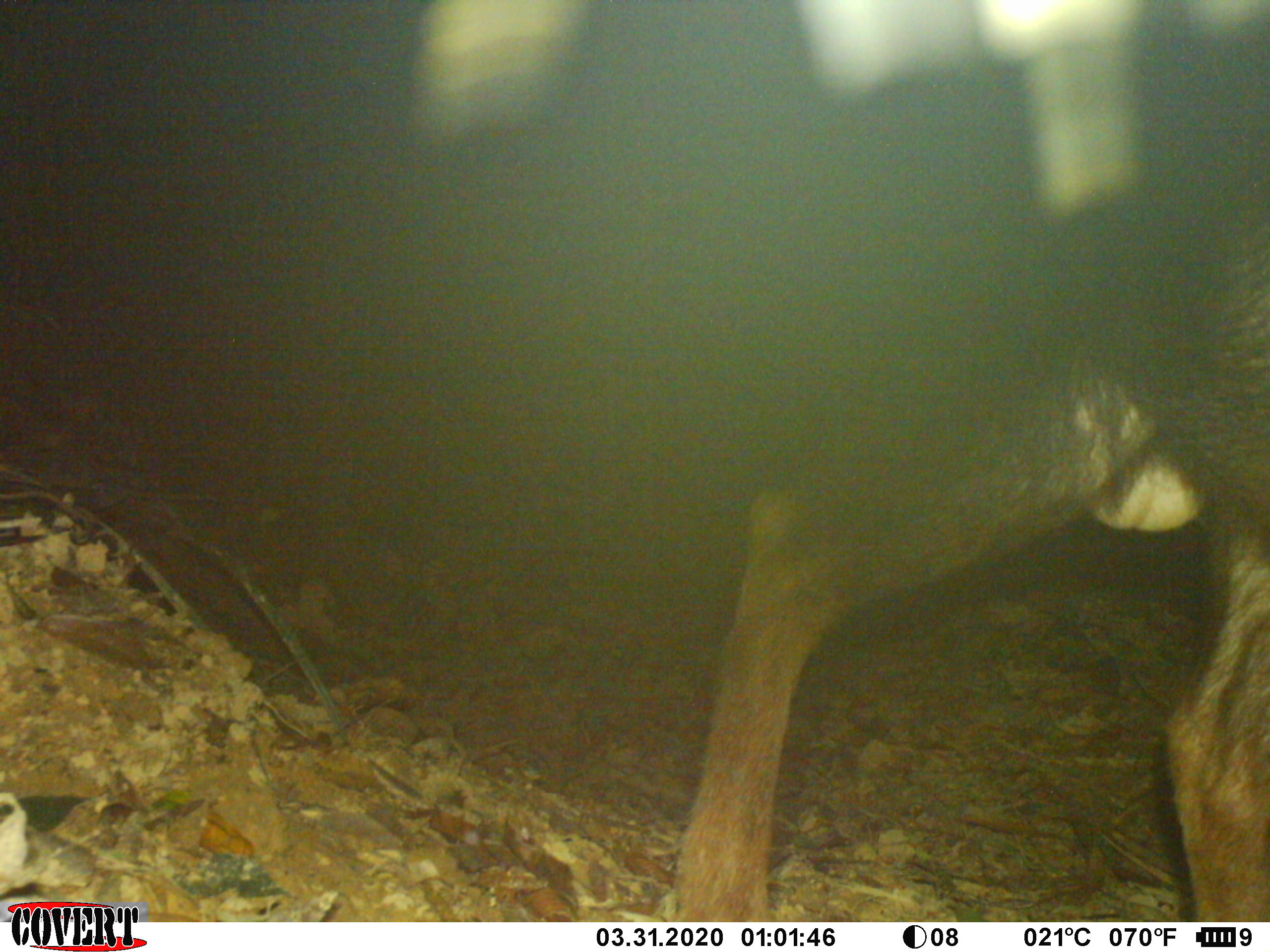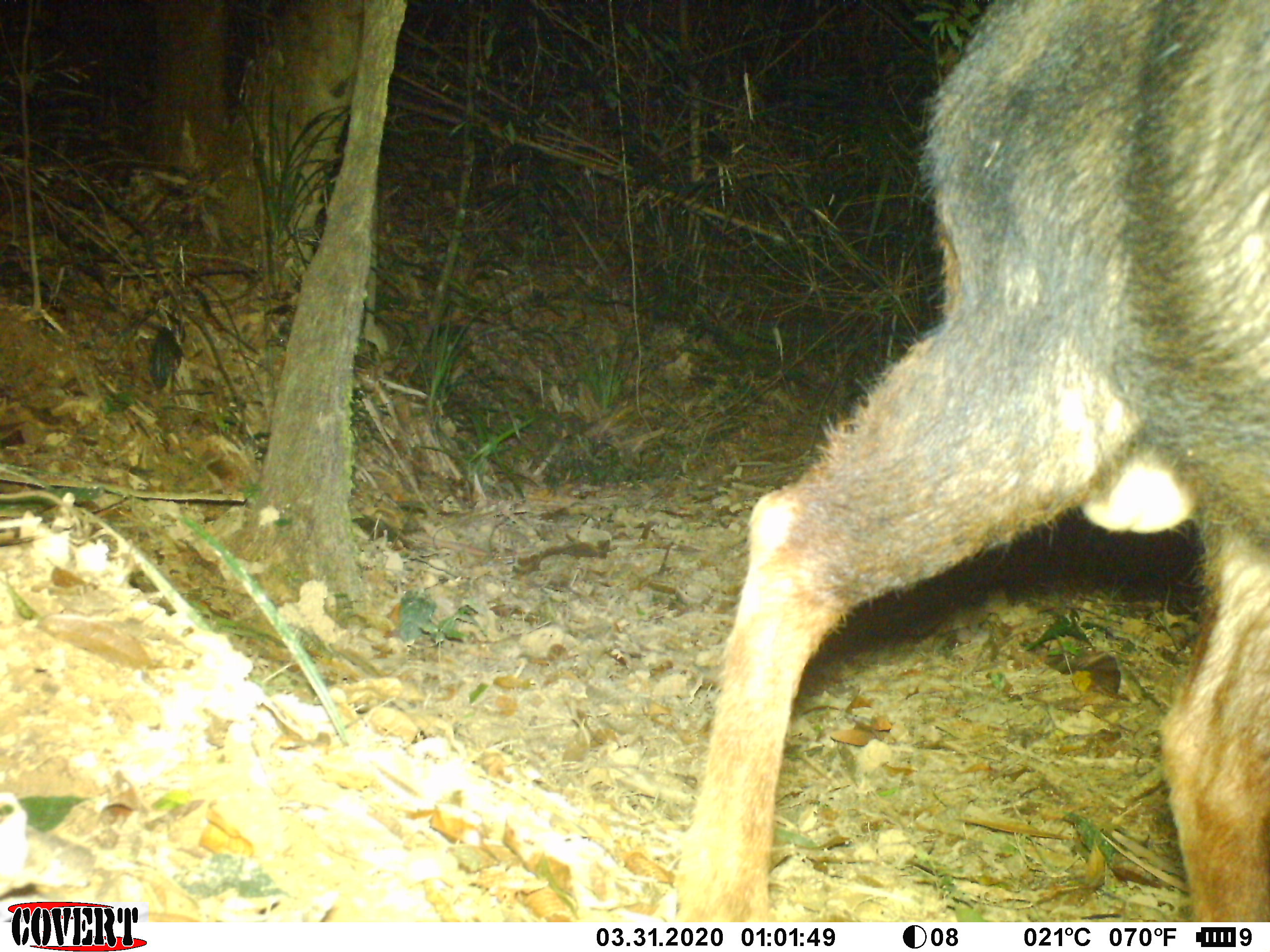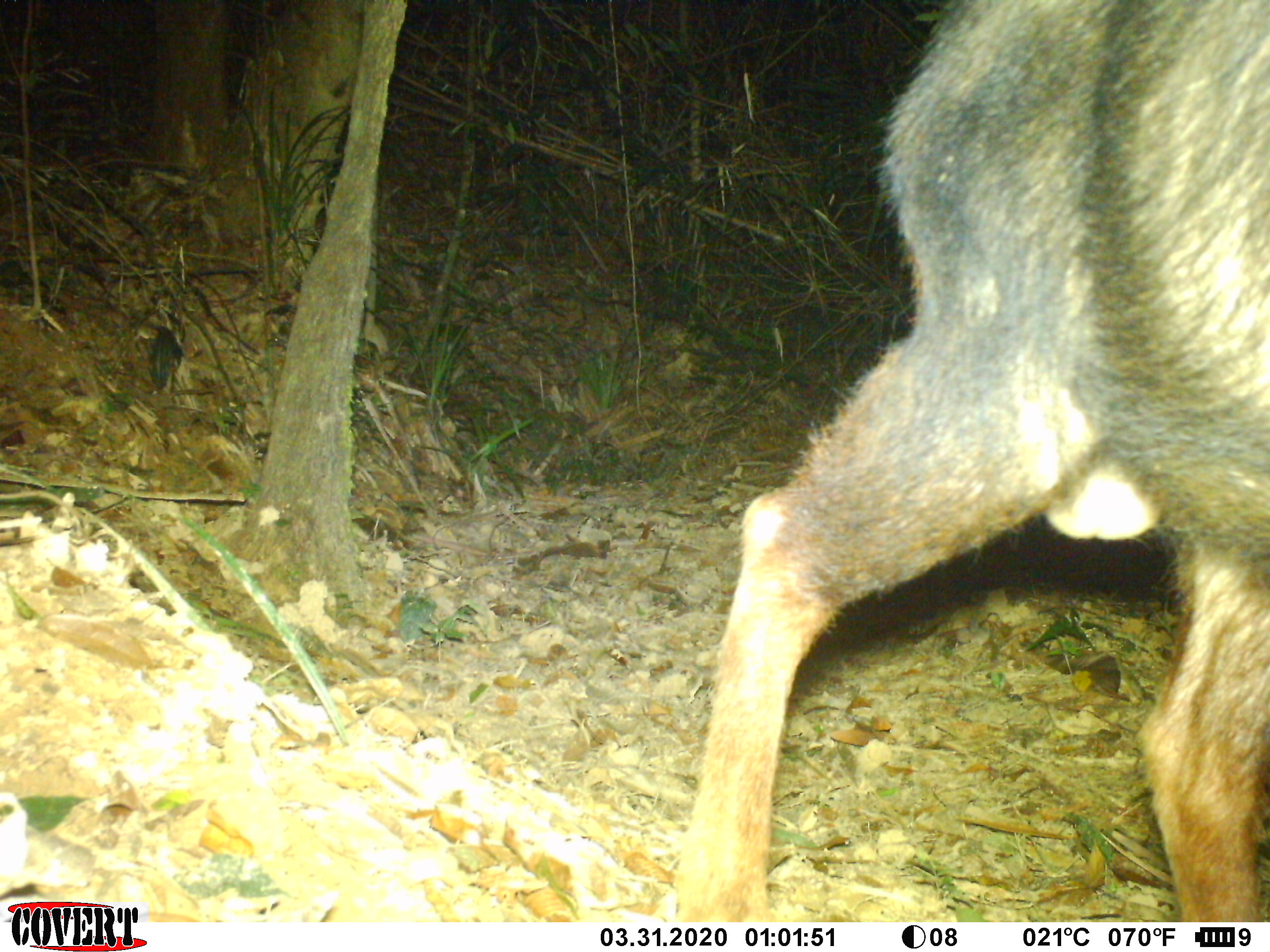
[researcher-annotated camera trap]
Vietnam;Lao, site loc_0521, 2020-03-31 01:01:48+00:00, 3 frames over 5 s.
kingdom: Animalia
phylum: Chordata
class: Mammalia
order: Artiodactyla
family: Bovidae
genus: Capricornis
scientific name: Capricornis sumatraensis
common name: chinese serow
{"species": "chinese serow (Capricornis sumatraensis)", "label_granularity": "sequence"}